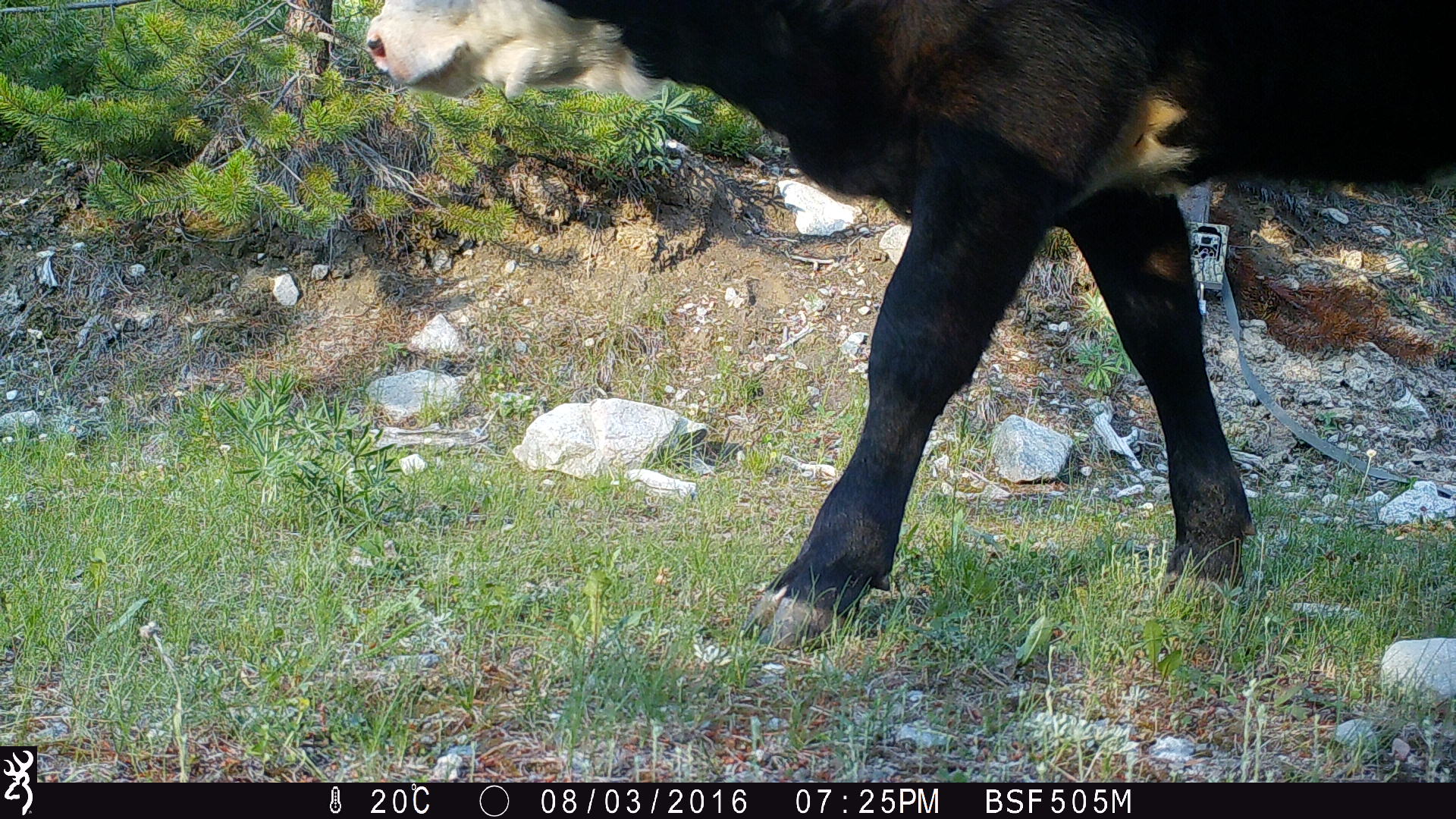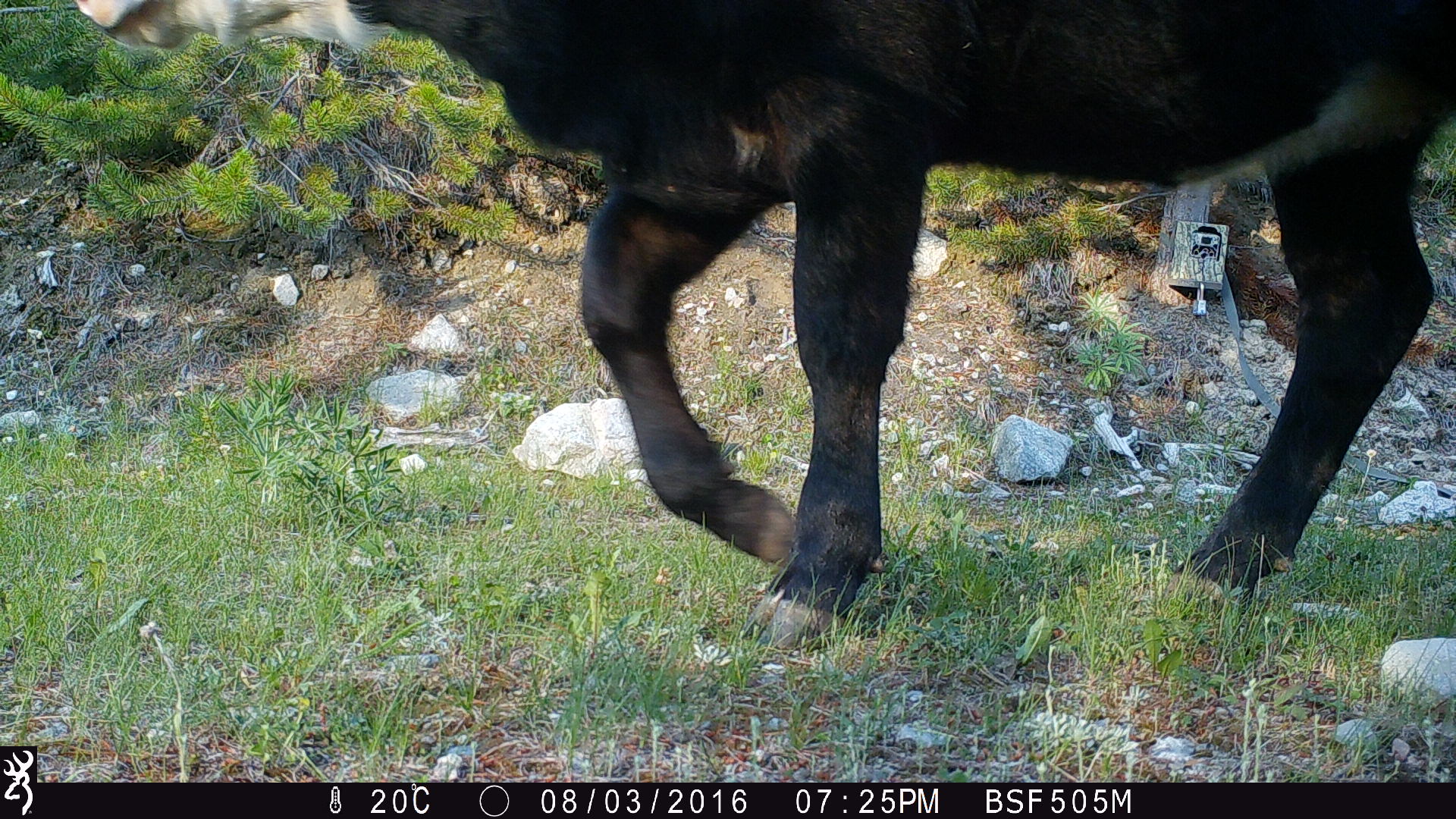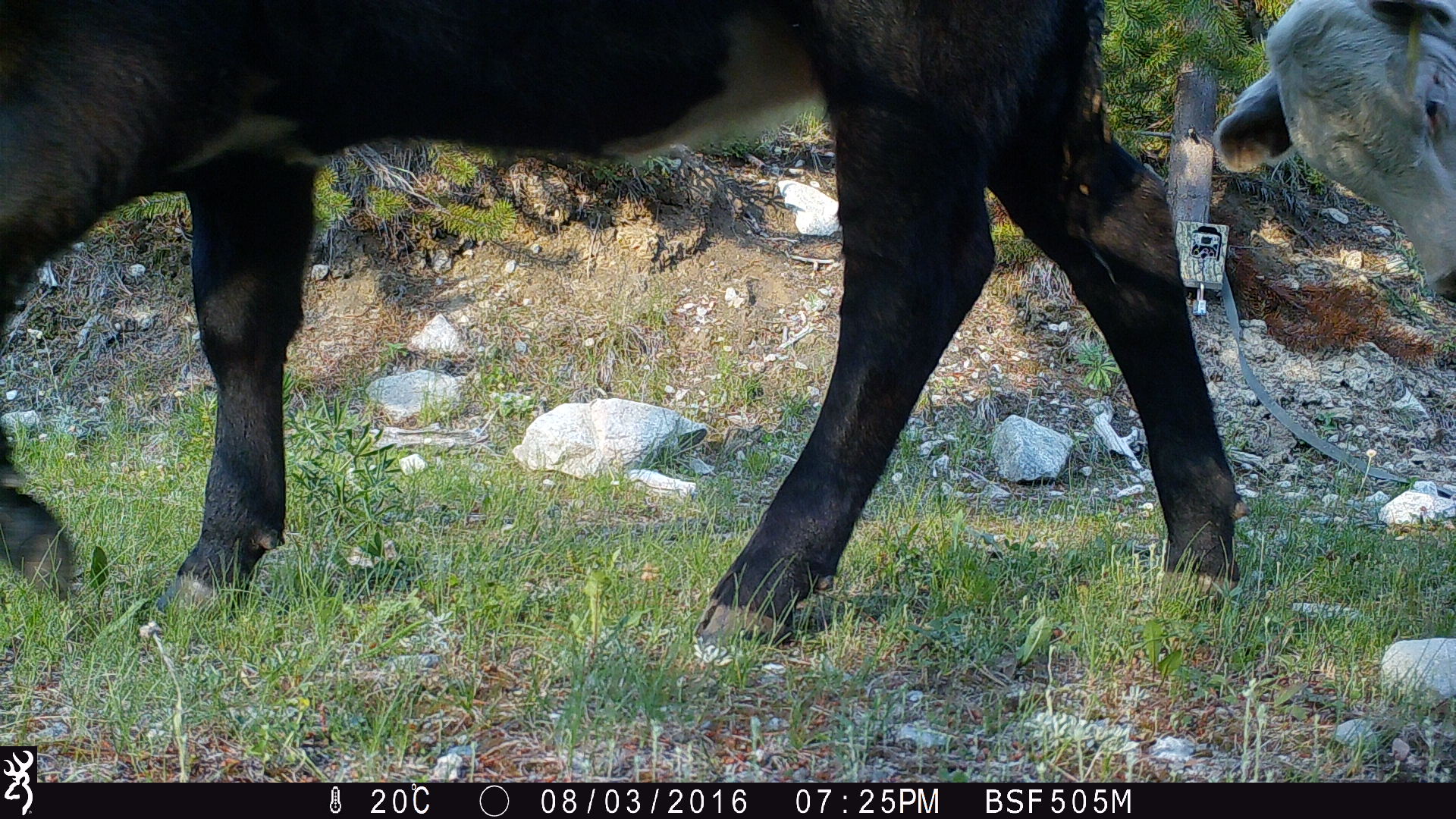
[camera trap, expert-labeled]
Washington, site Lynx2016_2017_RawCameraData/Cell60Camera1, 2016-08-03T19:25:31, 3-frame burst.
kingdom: Animalia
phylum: Chordata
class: Mammalia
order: Artiodactyla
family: Bovidae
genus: Bos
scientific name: Bos taurus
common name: domestic cattle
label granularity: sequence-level